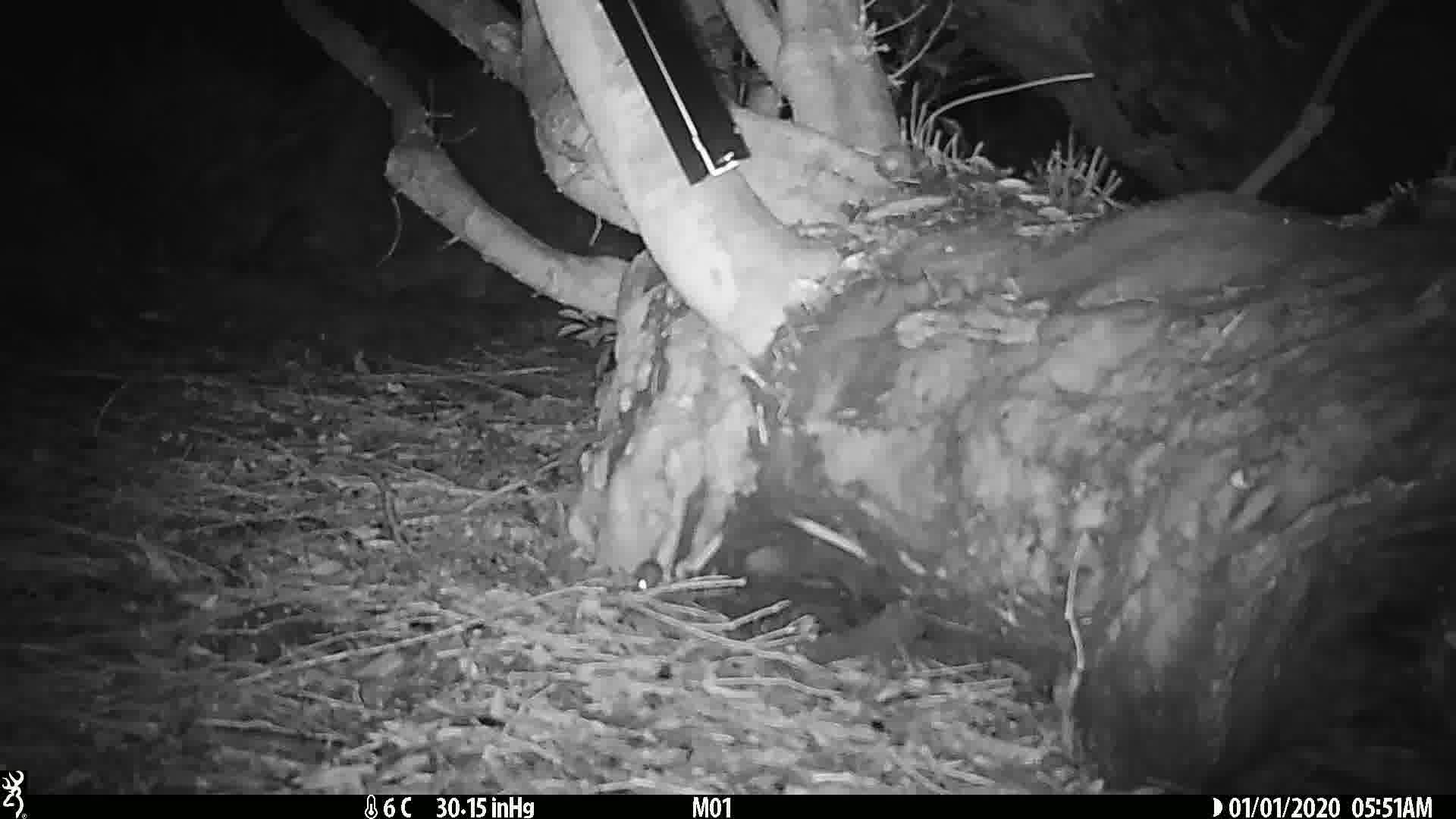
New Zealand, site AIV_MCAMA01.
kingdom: Animalia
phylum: Chordata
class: Mammalia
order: Rodentia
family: Muridae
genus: Mus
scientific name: Mus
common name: mouse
Mouse (Mus).